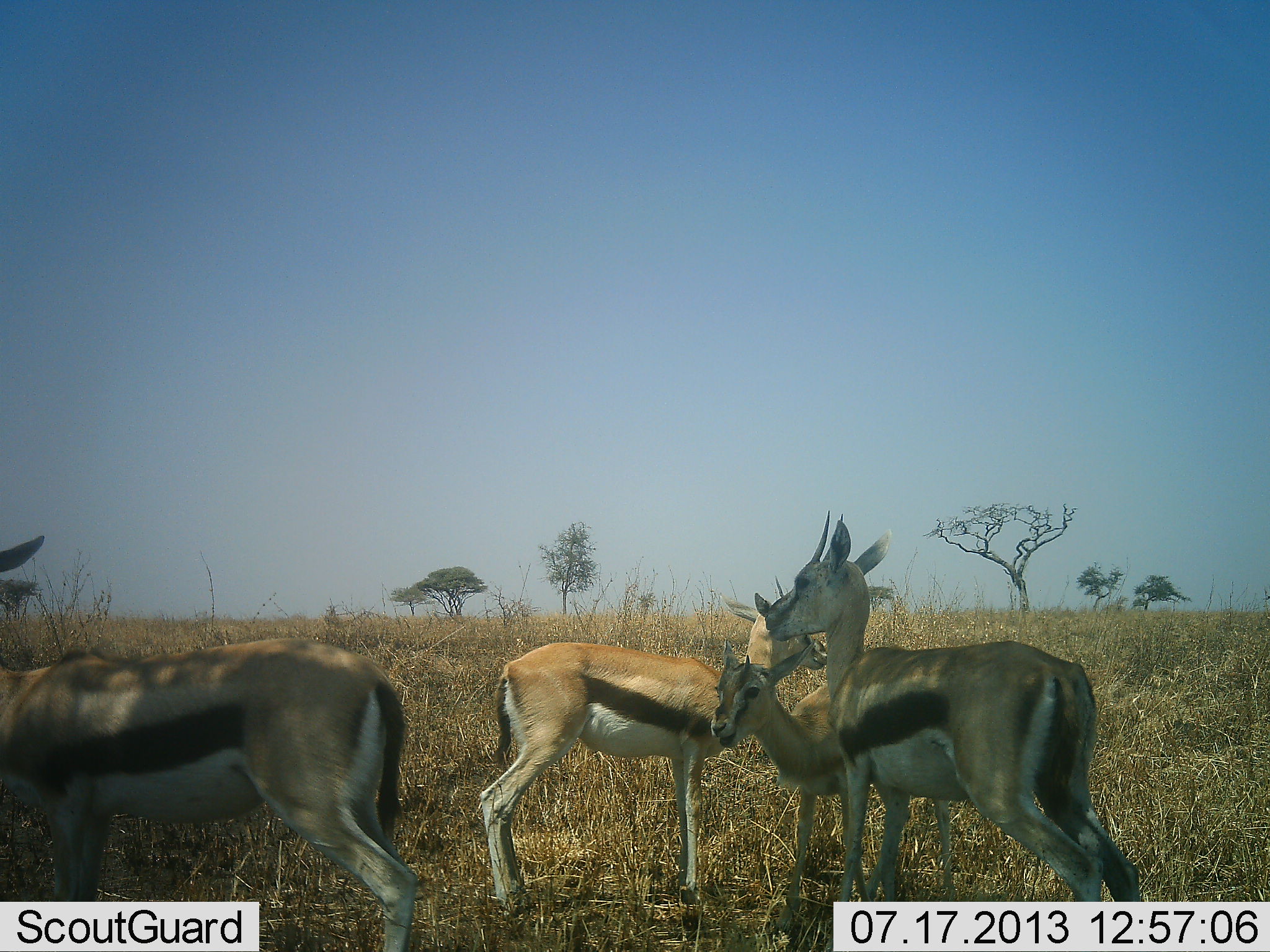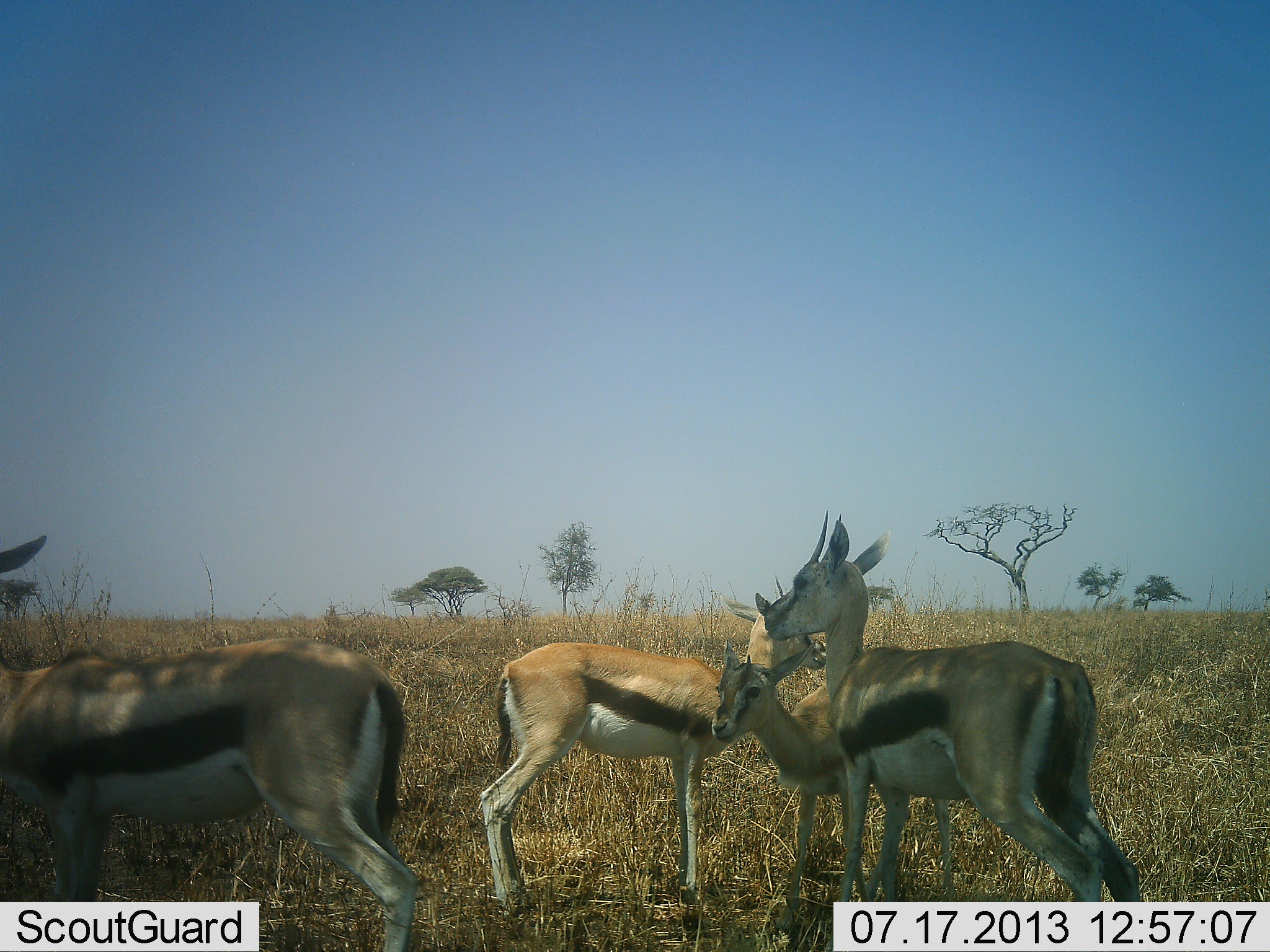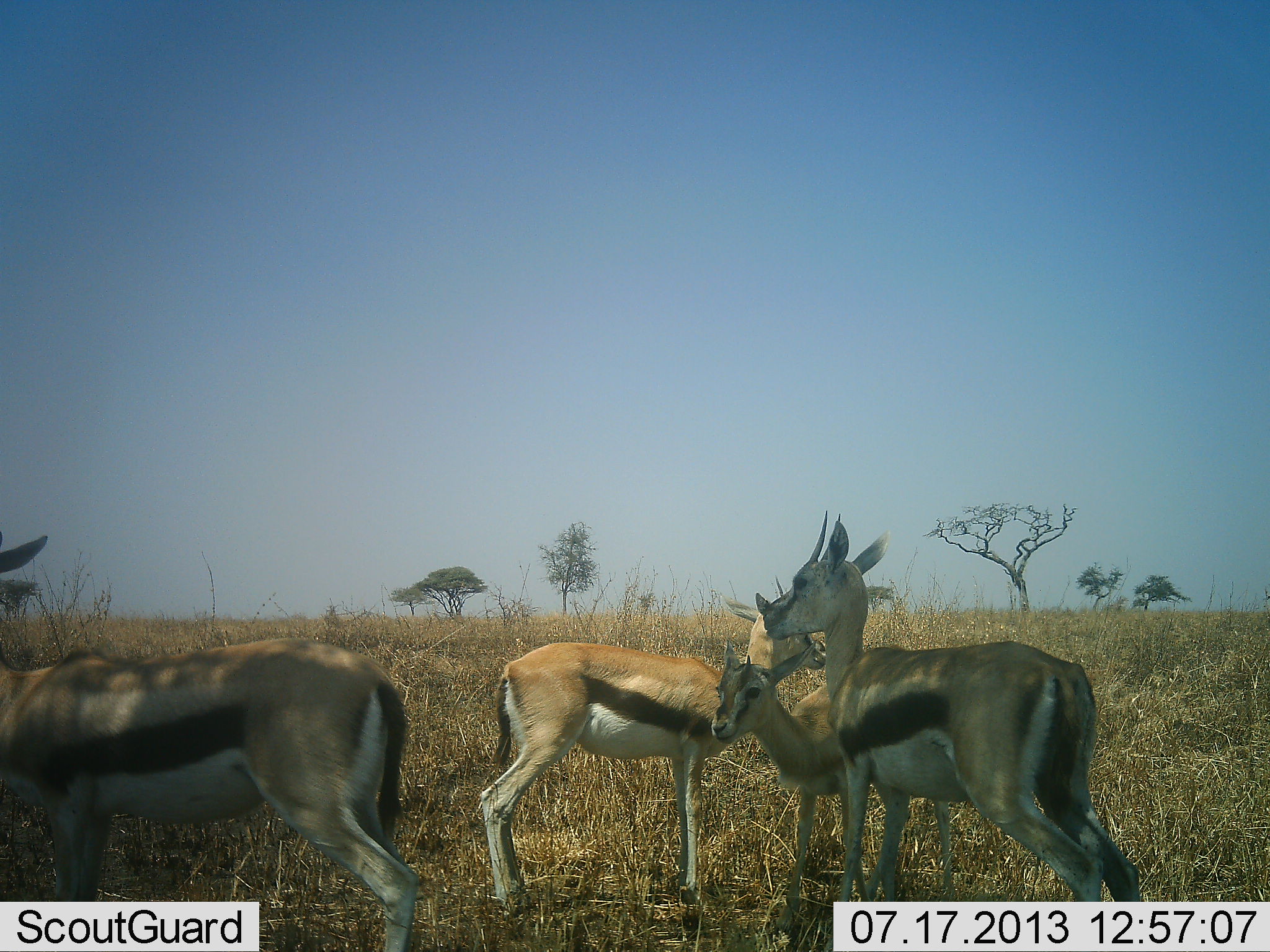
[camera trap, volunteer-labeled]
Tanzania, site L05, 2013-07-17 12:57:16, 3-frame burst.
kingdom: Animalia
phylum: Chordata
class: Mammalia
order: Artiodactyla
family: Bovidae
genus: Eudorcas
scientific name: Eudorcas thomsonii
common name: thomson's gazelle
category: gazellethomsons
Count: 4.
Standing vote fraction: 91%.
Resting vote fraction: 6%.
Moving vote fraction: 6%.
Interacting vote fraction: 9%.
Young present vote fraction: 43%.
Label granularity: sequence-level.